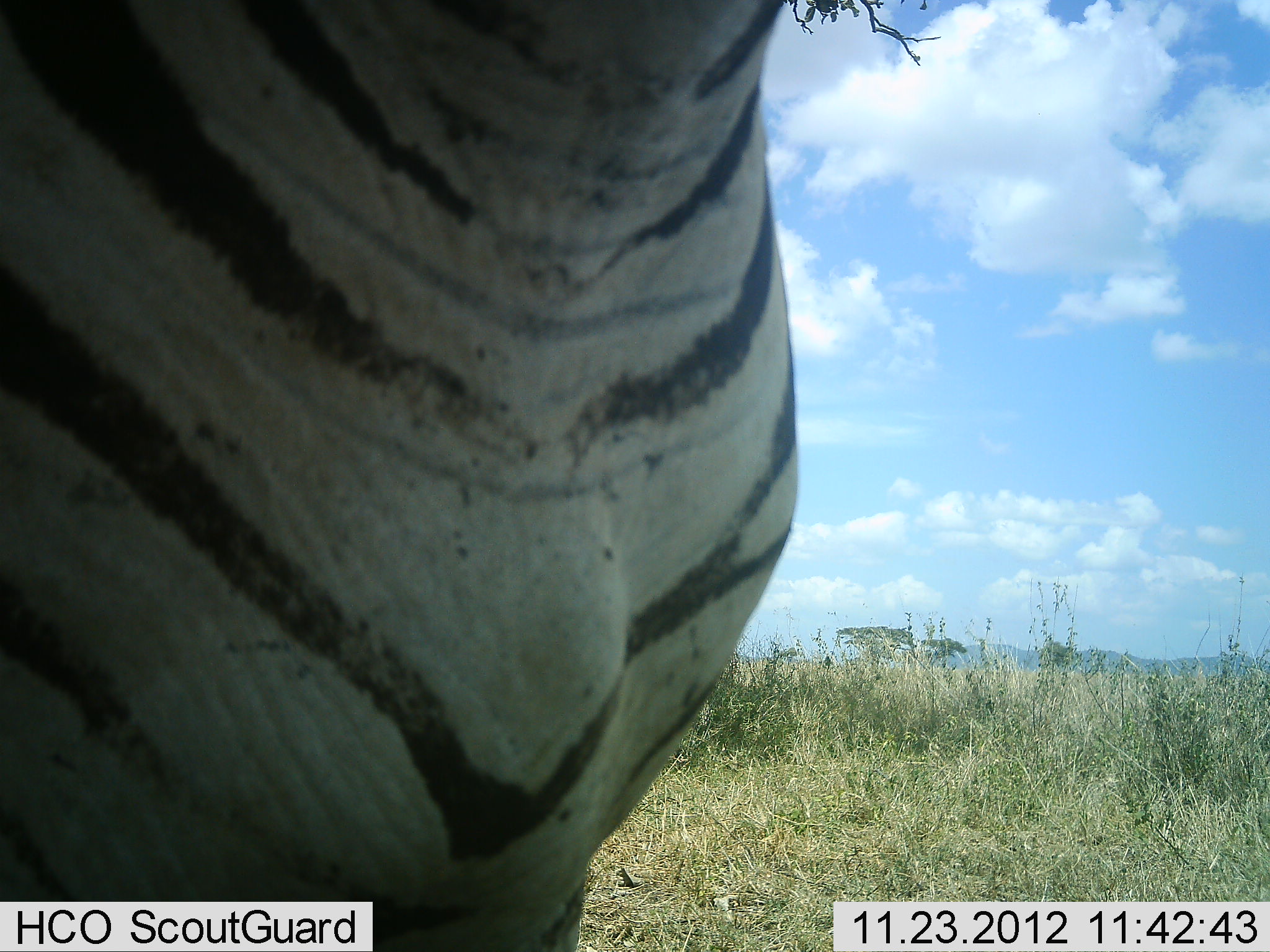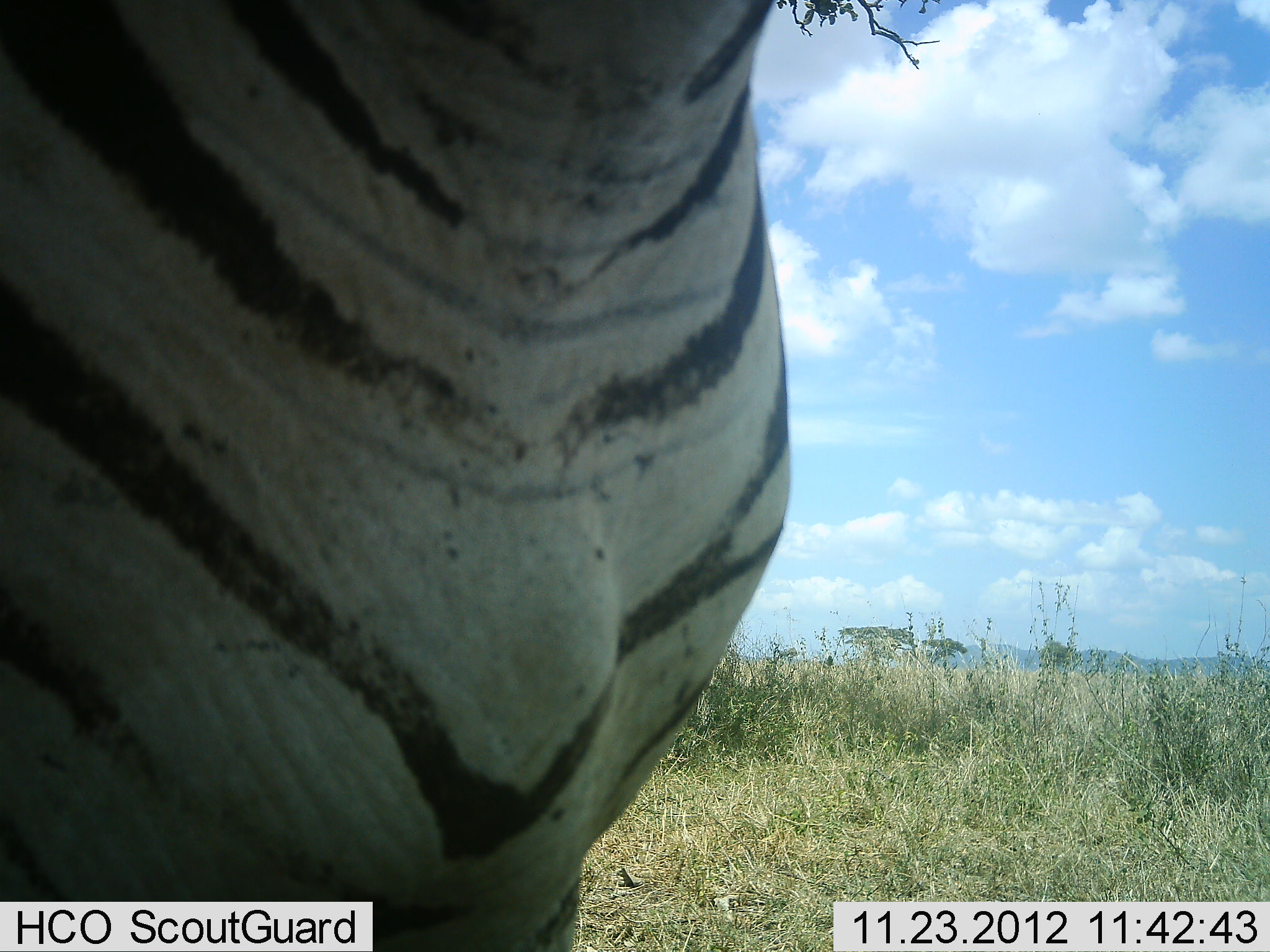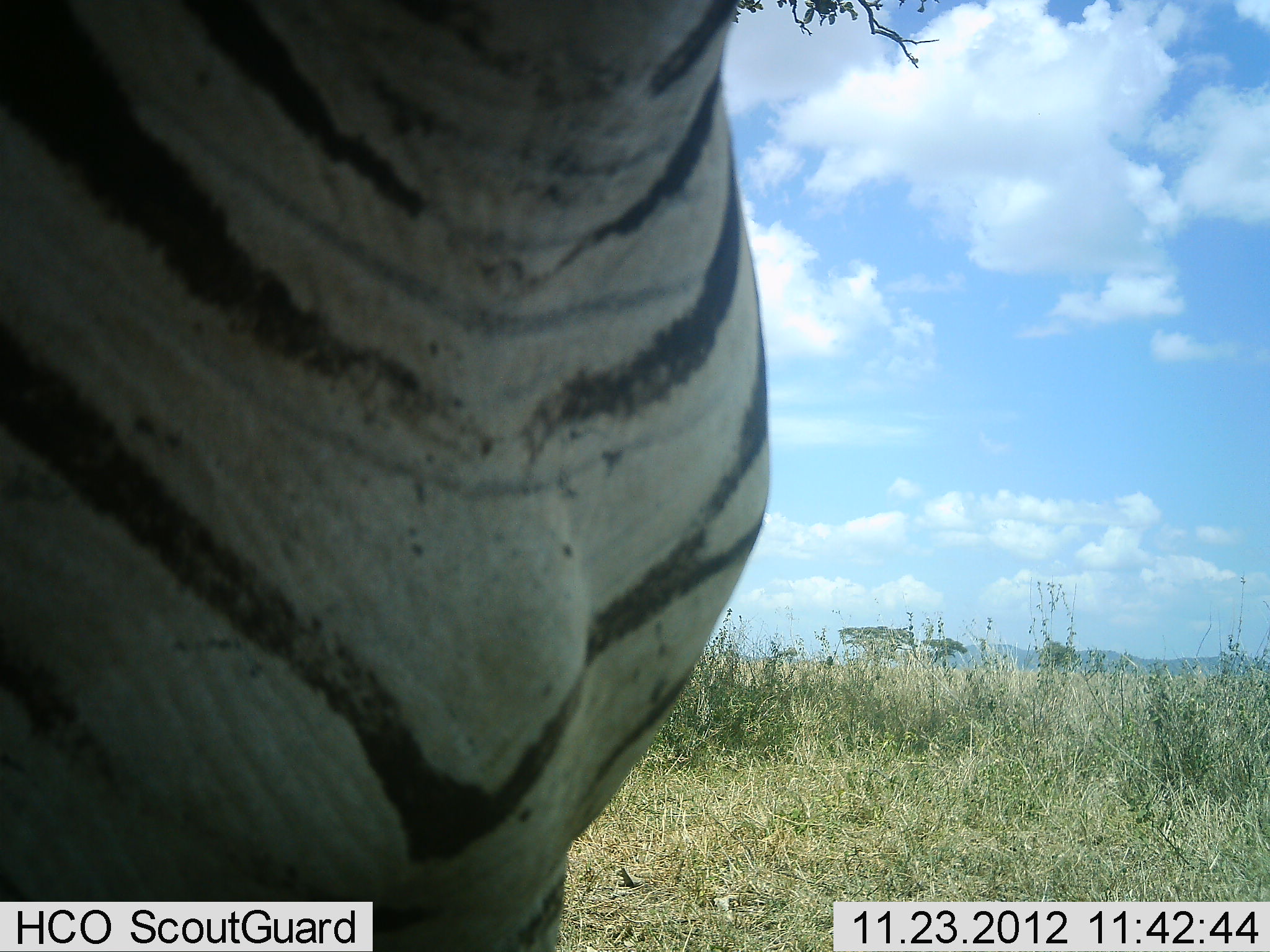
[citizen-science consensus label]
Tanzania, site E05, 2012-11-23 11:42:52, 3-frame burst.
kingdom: Animalia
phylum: Chordata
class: Mammalia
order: Perissodactyla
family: Equidae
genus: Equus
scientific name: Equus quagga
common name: plains zebra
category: zebra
Zebra (plains zebra) (Equus quagga), count 1. Behavior (volunteer vote fractions): standing 90%, resting 0%, moving 0%, interacting 10%. Young present (vote fraction): 0%. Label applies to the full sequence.